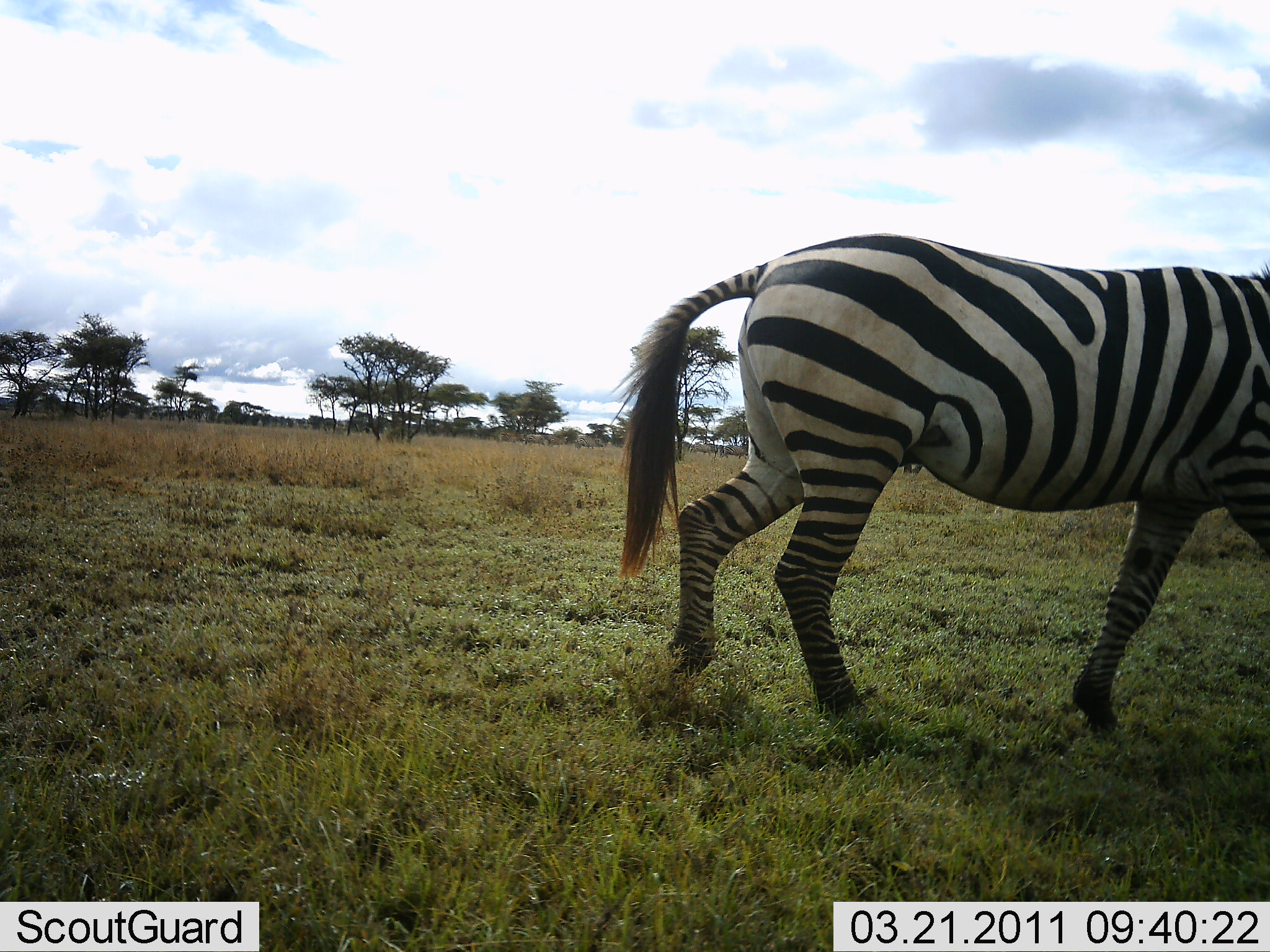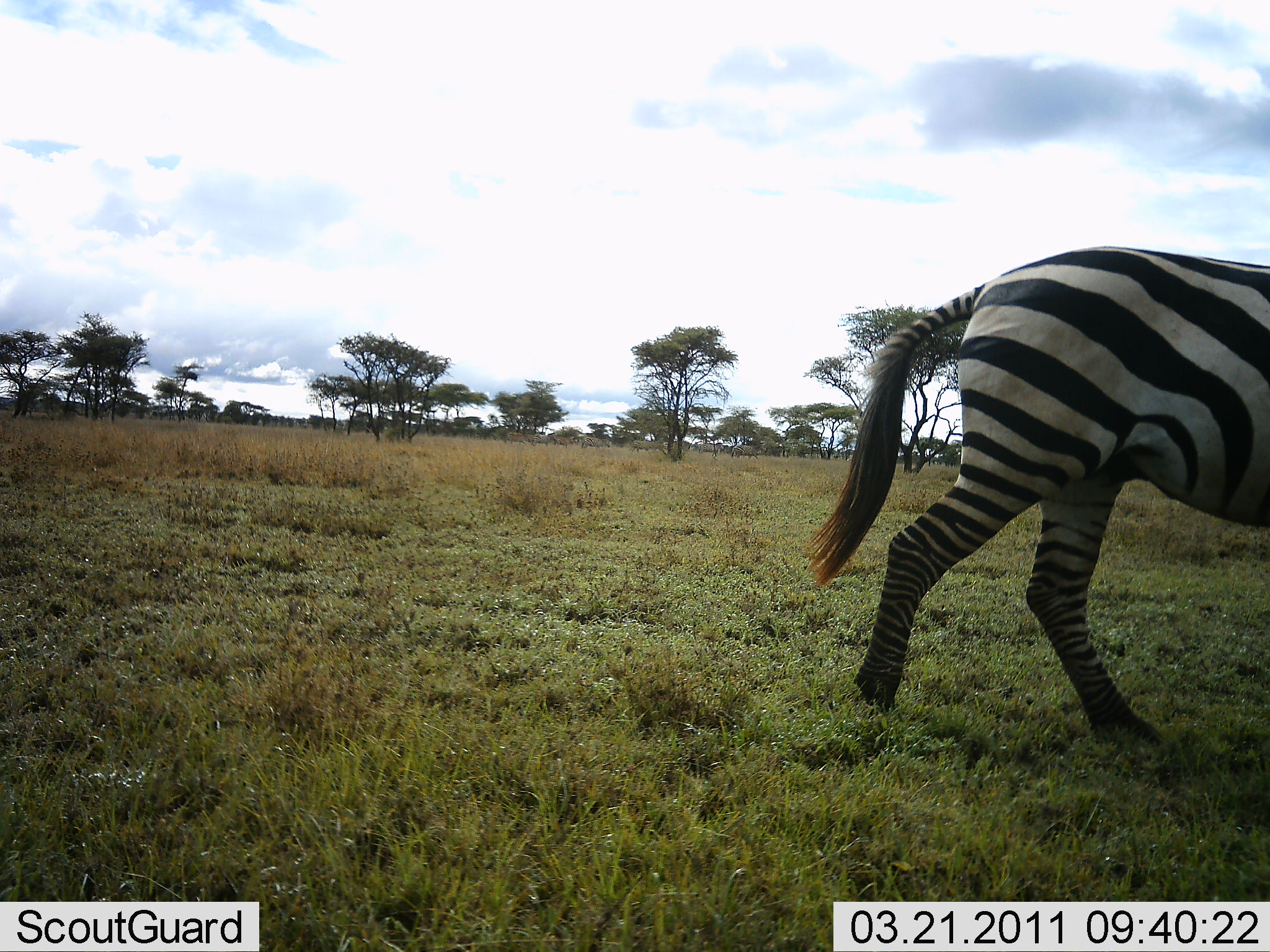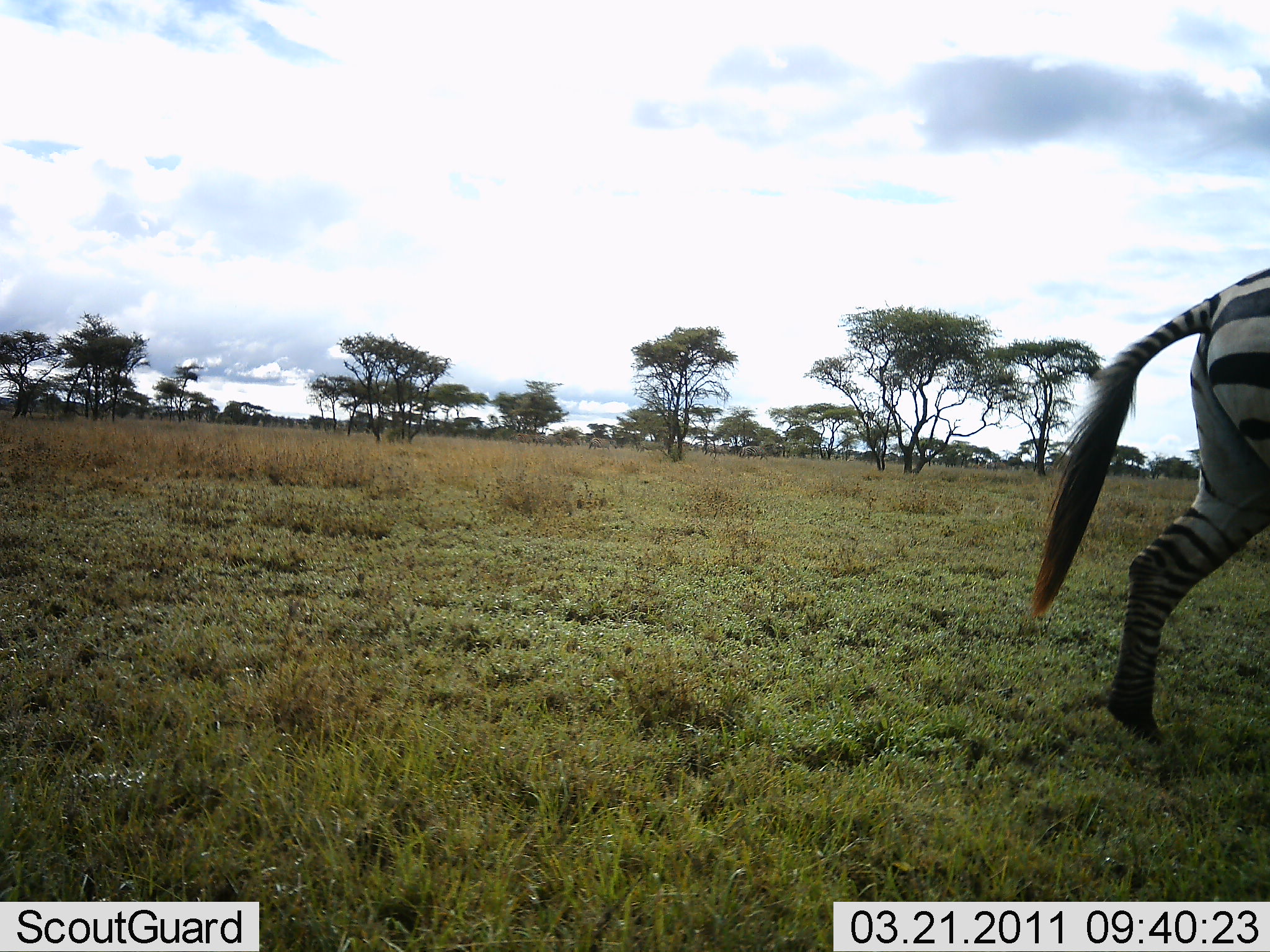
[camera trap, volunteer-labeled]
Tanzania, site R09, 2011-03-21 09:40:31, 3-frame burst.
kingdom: Animalia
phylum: Chordata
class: Mammalia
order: Perissodactyla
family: Equidae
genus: Equus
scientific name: Equus quagga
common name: plains zebra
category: zebra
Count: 1.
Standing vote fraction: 0%.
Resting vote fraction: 0%.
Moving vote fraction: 100%.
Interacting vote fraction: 0%.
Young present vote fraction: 0%.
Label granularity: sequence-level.